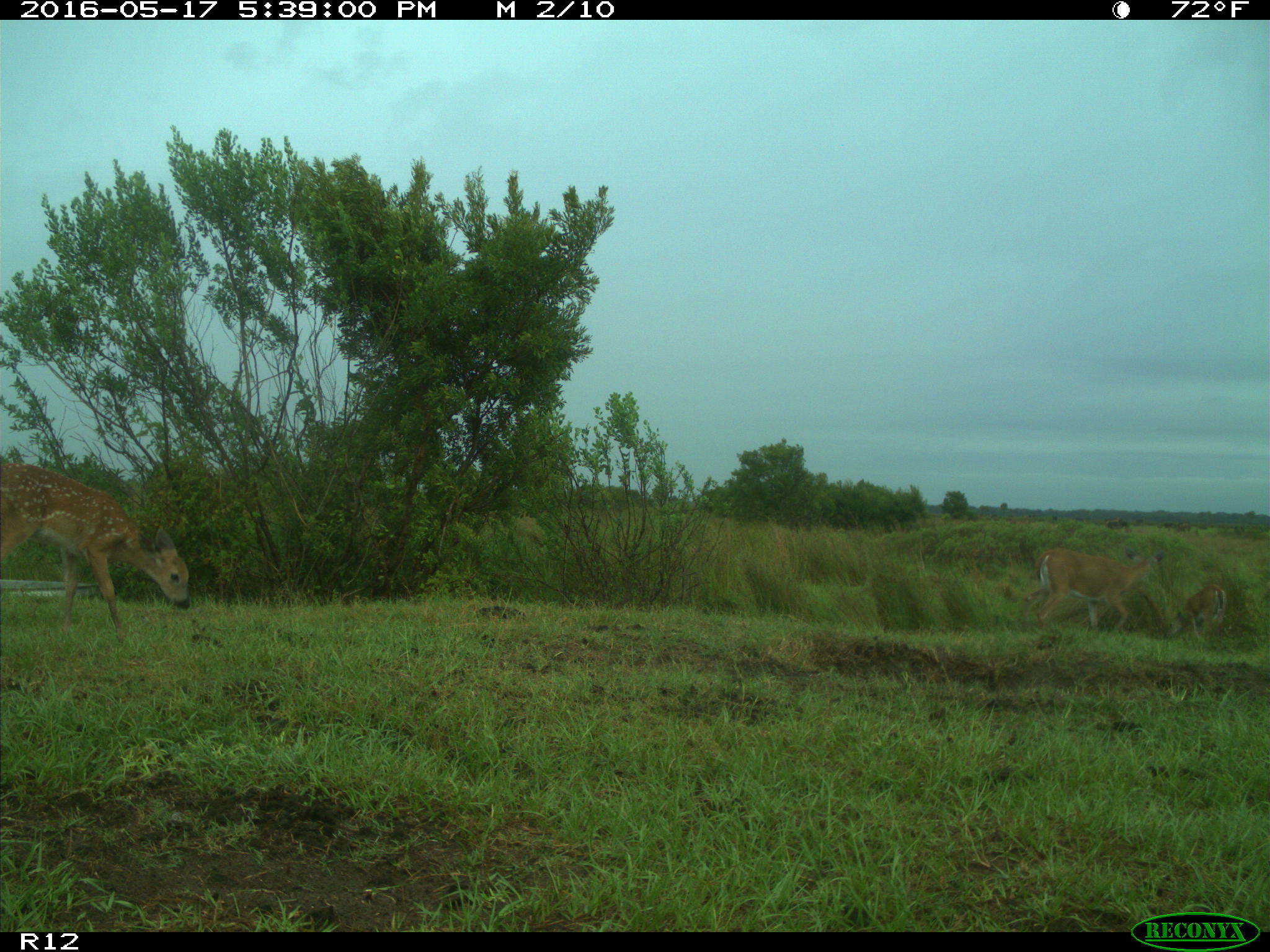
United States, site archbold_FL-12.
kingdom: Animalia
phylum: Chordata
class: Mammalia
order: Artiodactyla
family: Cervidae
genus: Odocoileus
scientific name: Odocoileus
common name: deer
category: unidentified deer